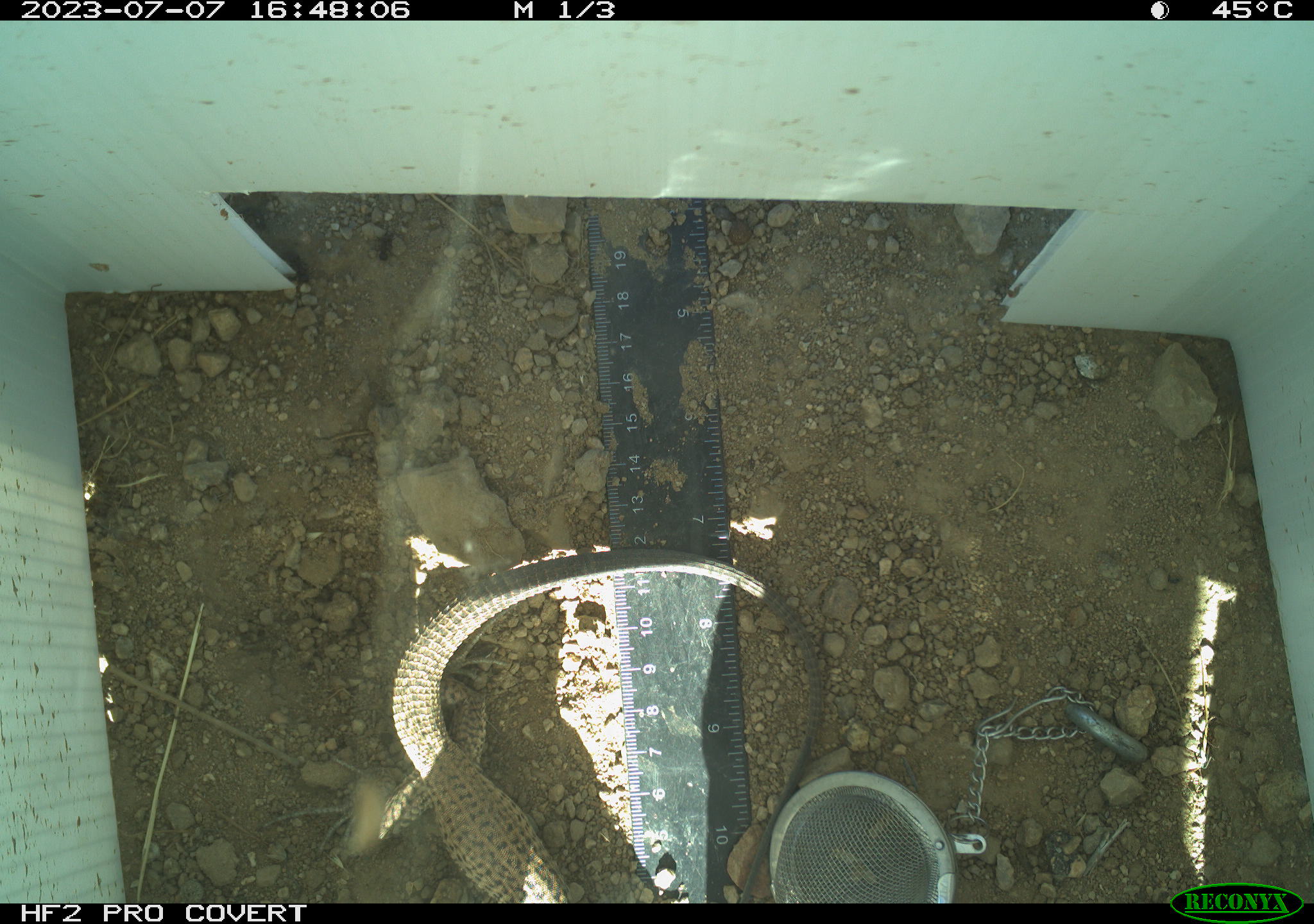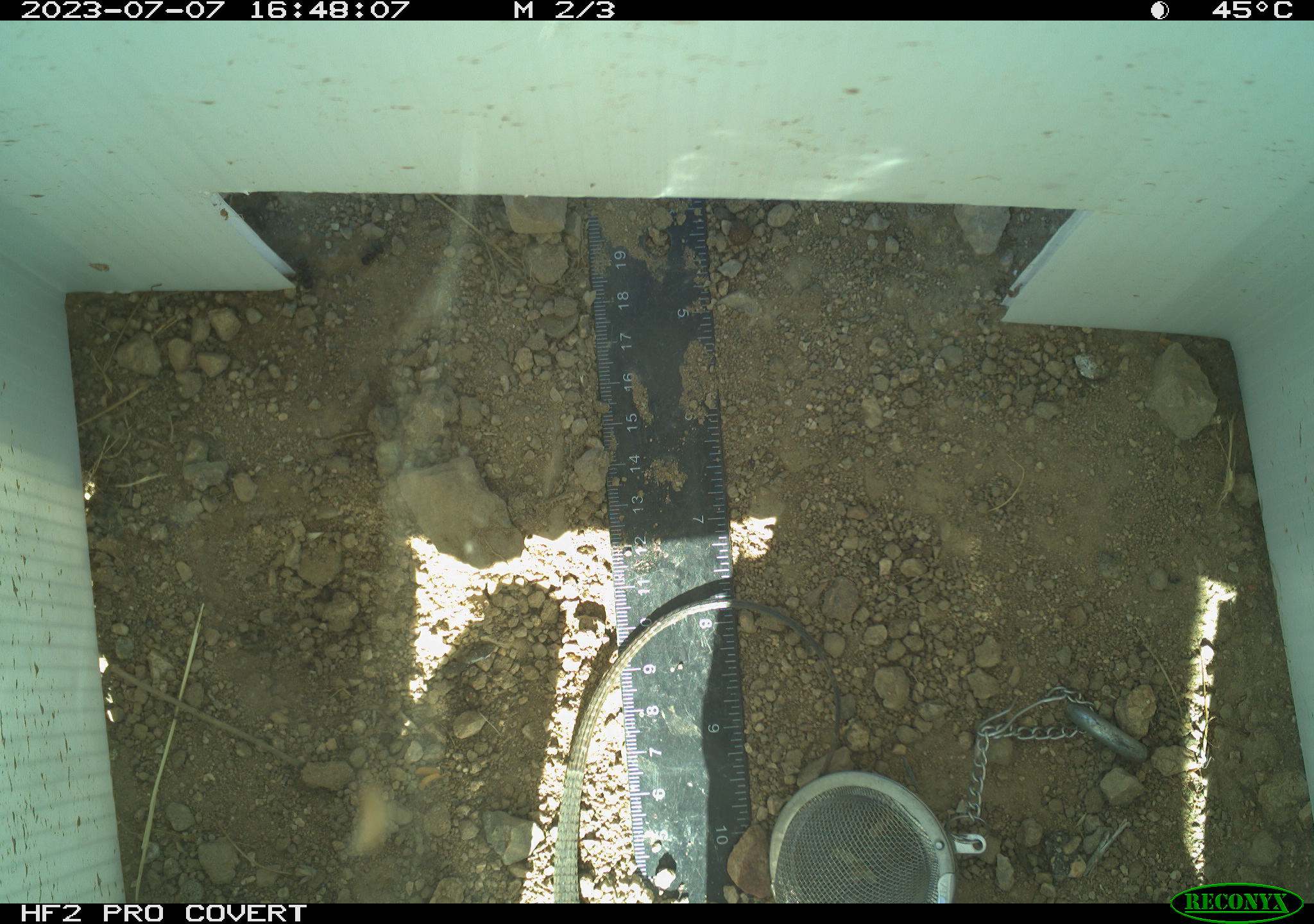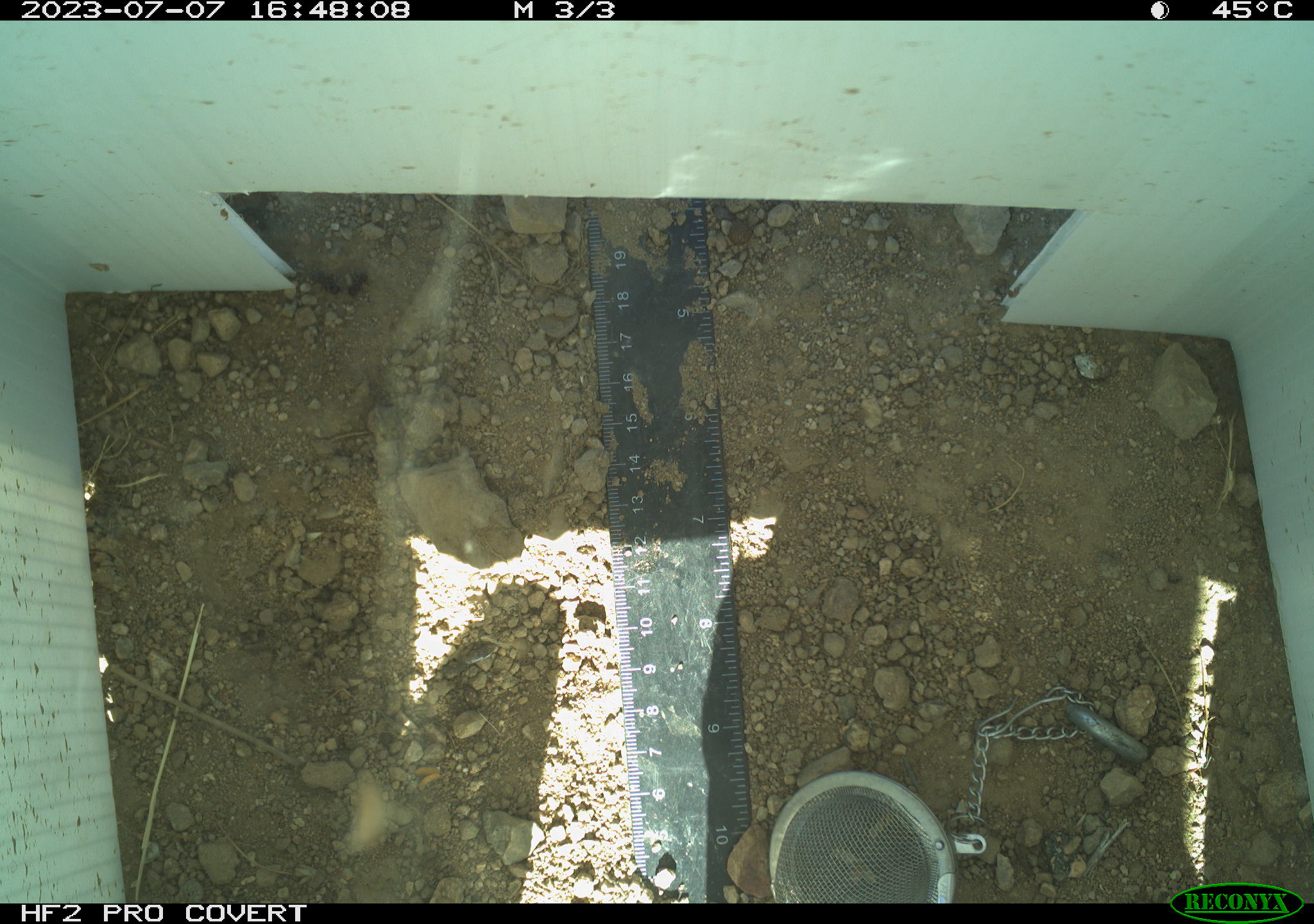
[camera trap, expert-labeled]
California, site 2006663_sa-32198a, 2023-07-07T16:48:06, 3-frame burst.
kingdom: Animalia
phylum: Chordata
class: Reptilia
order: Squamata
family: Teiidae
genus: Aspidoscelis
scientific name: Aspidoscelis tigris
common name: western whiptail